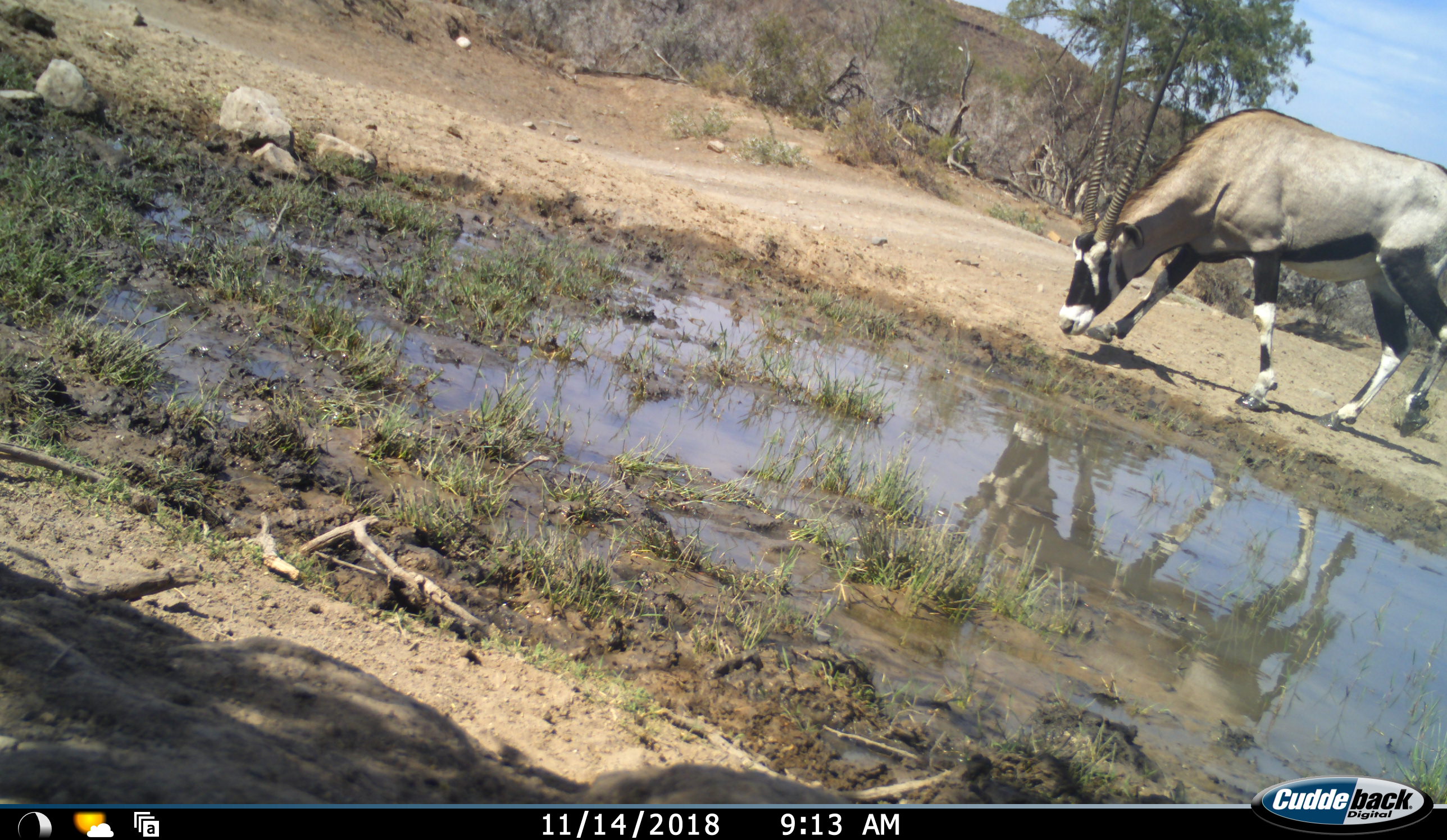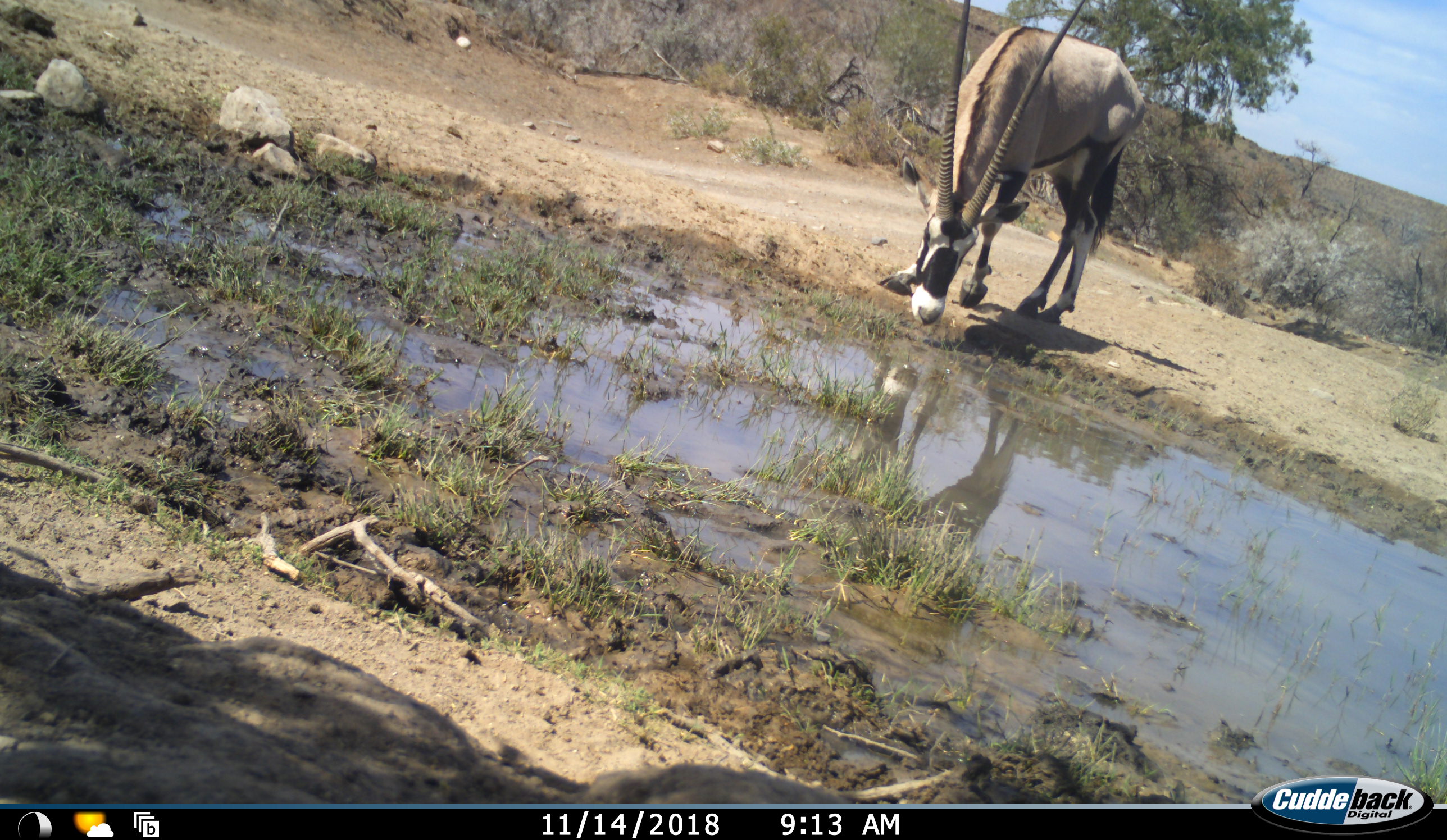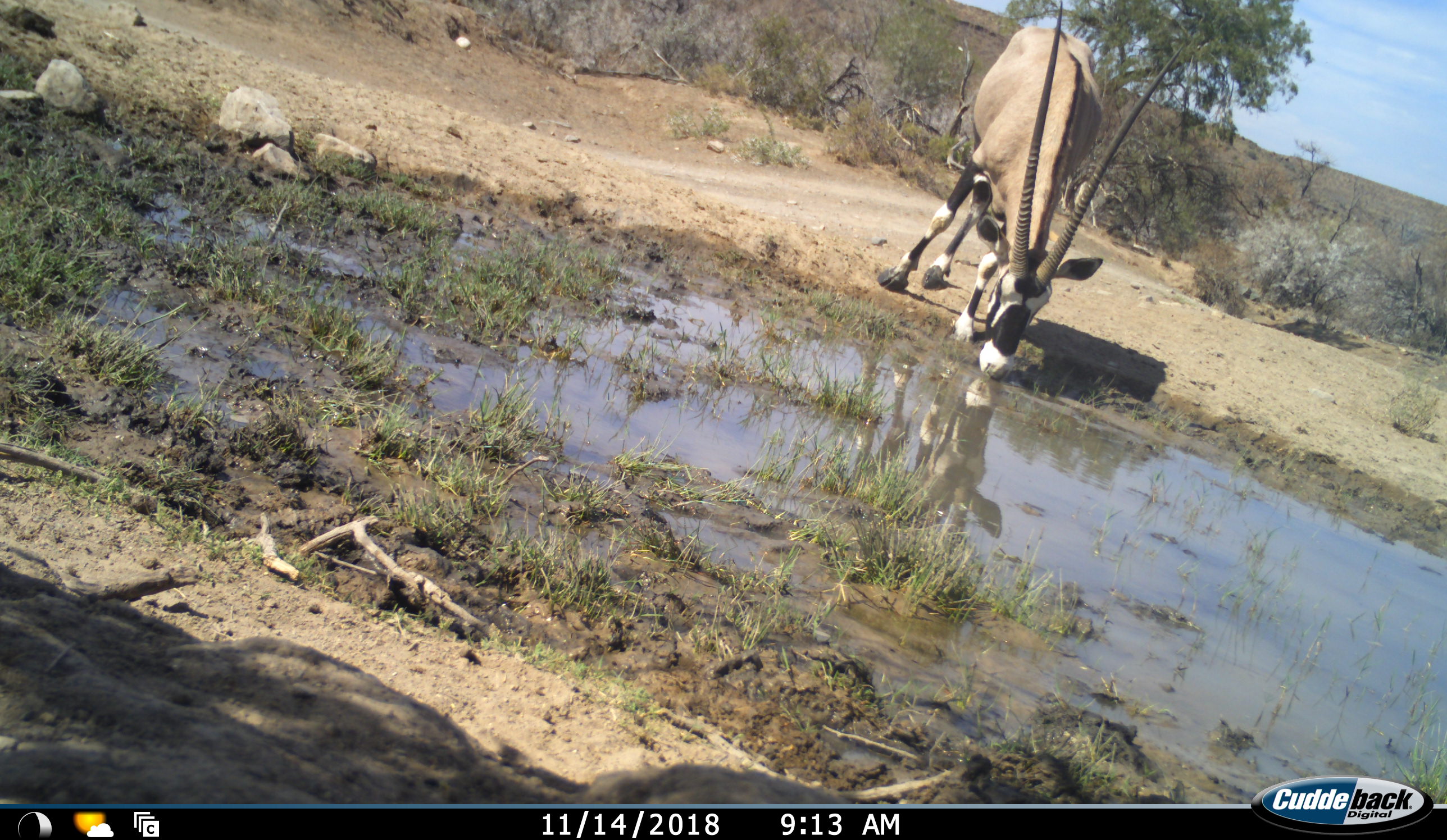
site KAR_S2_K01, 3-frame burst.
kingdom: Animalia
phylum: Chordata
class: Mammalia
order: Artiodactyla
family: Bovidae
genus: Oryx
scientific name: Oryx gazella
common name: gemsbok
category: oryx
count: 1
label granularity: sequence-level